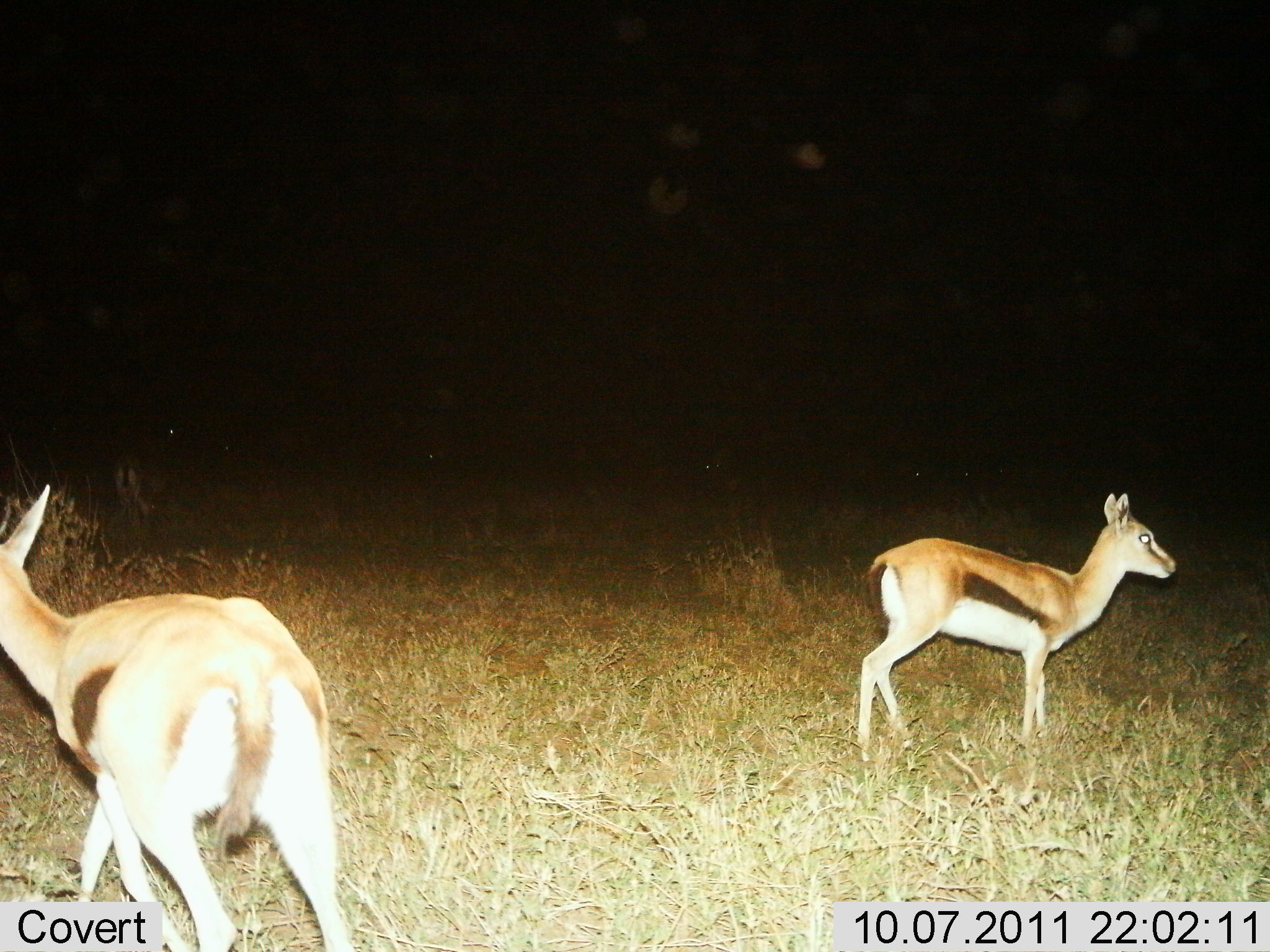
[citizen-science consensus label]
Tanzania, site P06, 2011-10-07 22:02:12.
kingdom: Animalia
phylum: Chordata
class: Mammalia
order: Artiodactyla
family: Bovidae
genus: Eudorcas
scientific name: Eudorcas thomsonii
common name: thomson's gazelle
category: gazellethomsons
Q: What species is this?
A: Gazellethomsons (thomson's gazelle) (Eudorcas thomsonii).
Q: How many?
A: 2.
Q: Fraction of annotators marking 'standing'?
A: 81%.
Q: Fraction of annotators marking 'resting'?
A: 0%.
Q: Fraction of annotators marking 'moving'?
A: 50%.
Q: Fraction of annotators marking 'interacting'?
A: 0%.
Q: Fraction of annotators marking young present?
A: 12%.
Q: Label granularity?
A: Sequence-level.